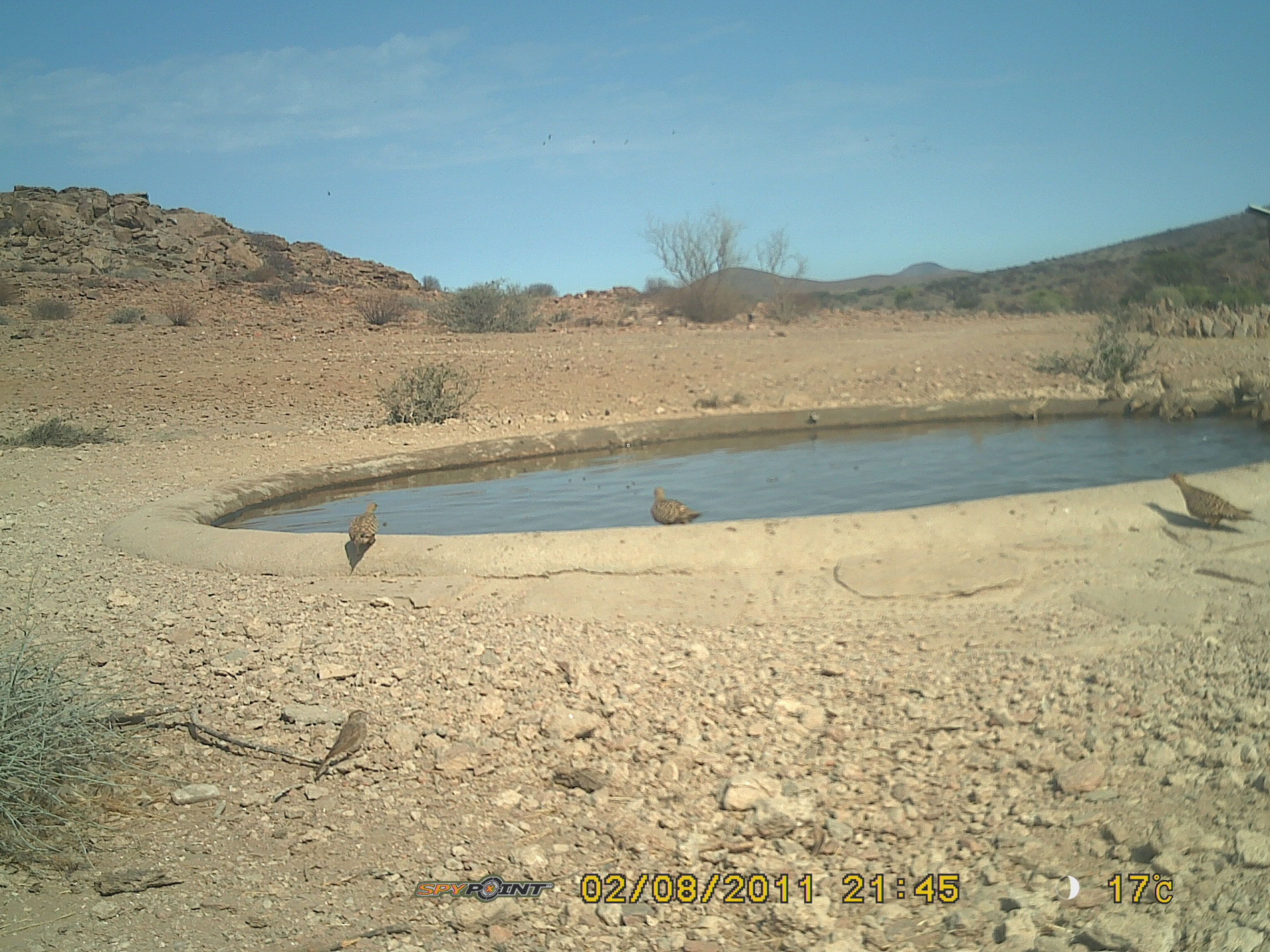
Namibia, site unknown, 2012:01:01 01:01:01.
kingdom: Animalia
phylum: Chordata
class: Aves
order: Pterocliformes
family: Pteroclidae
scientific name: Pteroclidae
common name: sandgrouse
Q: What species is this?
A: Pteroclidae (sandgrouse).